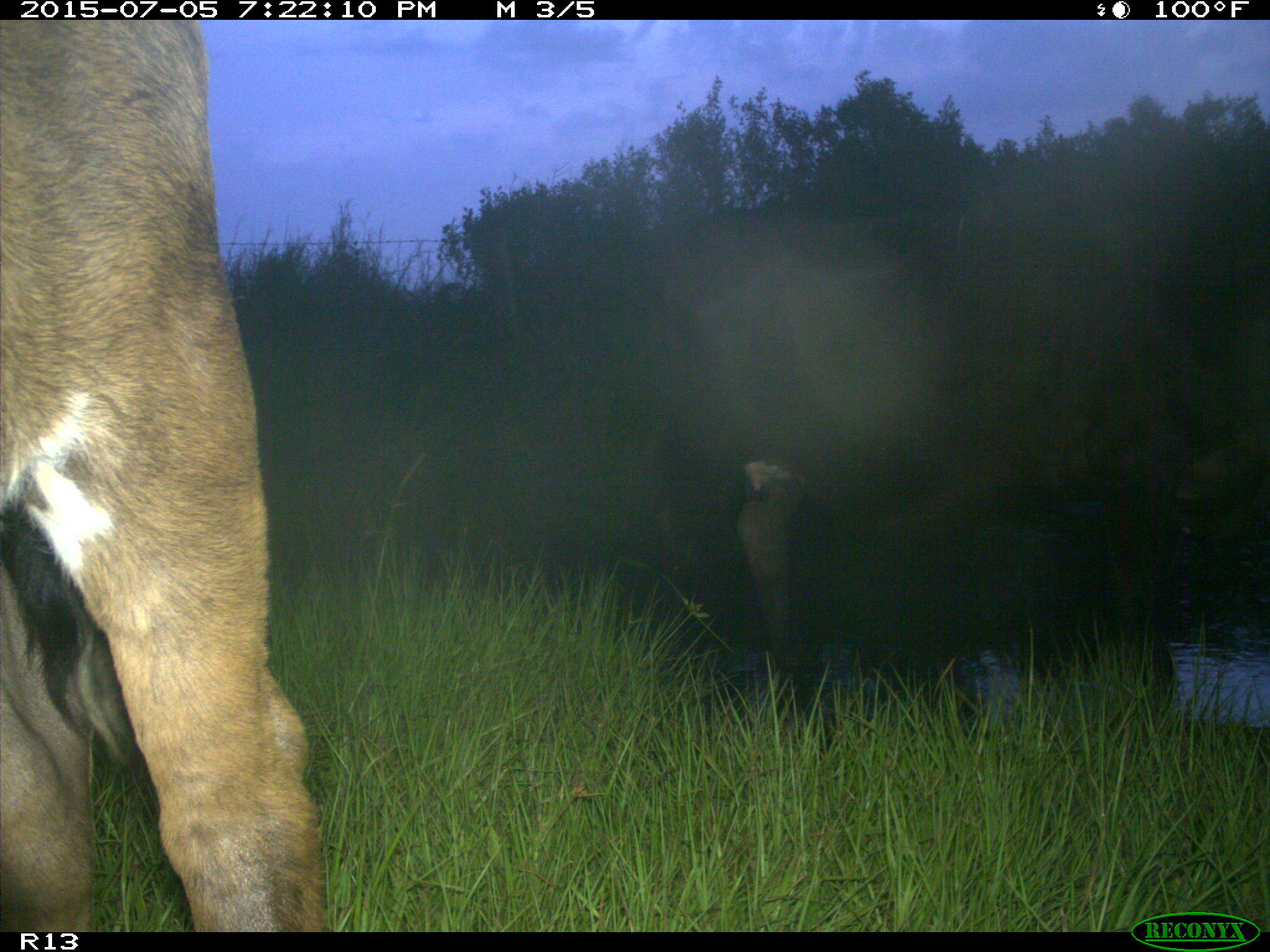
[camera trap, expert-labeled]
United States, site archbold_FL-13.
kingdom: Animalia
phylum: Chordata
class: Mammalia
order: Artiodactyla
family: Bovidae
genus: Bos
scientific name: Bos taurus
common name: domestic cow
Bos taurus (domestic cow).